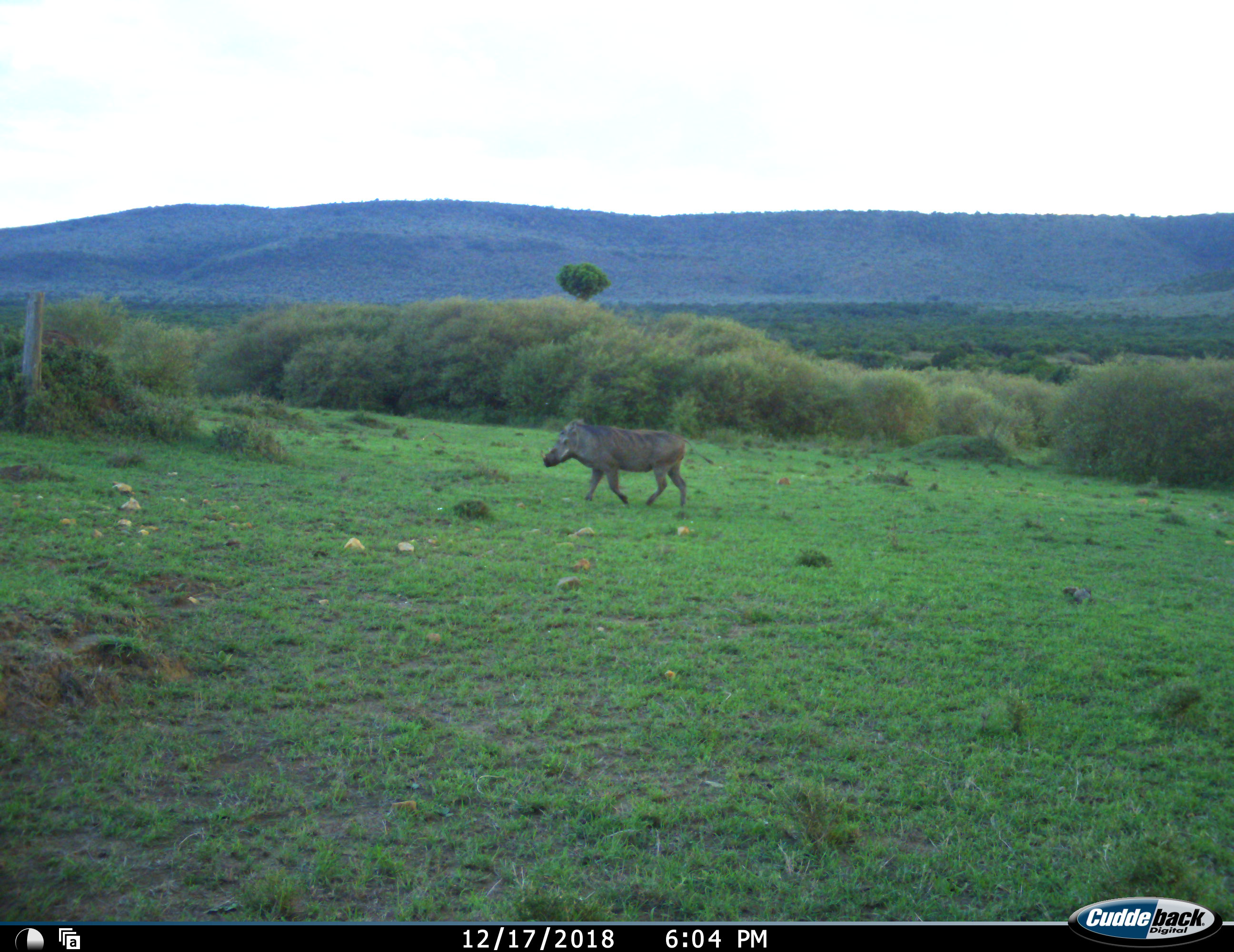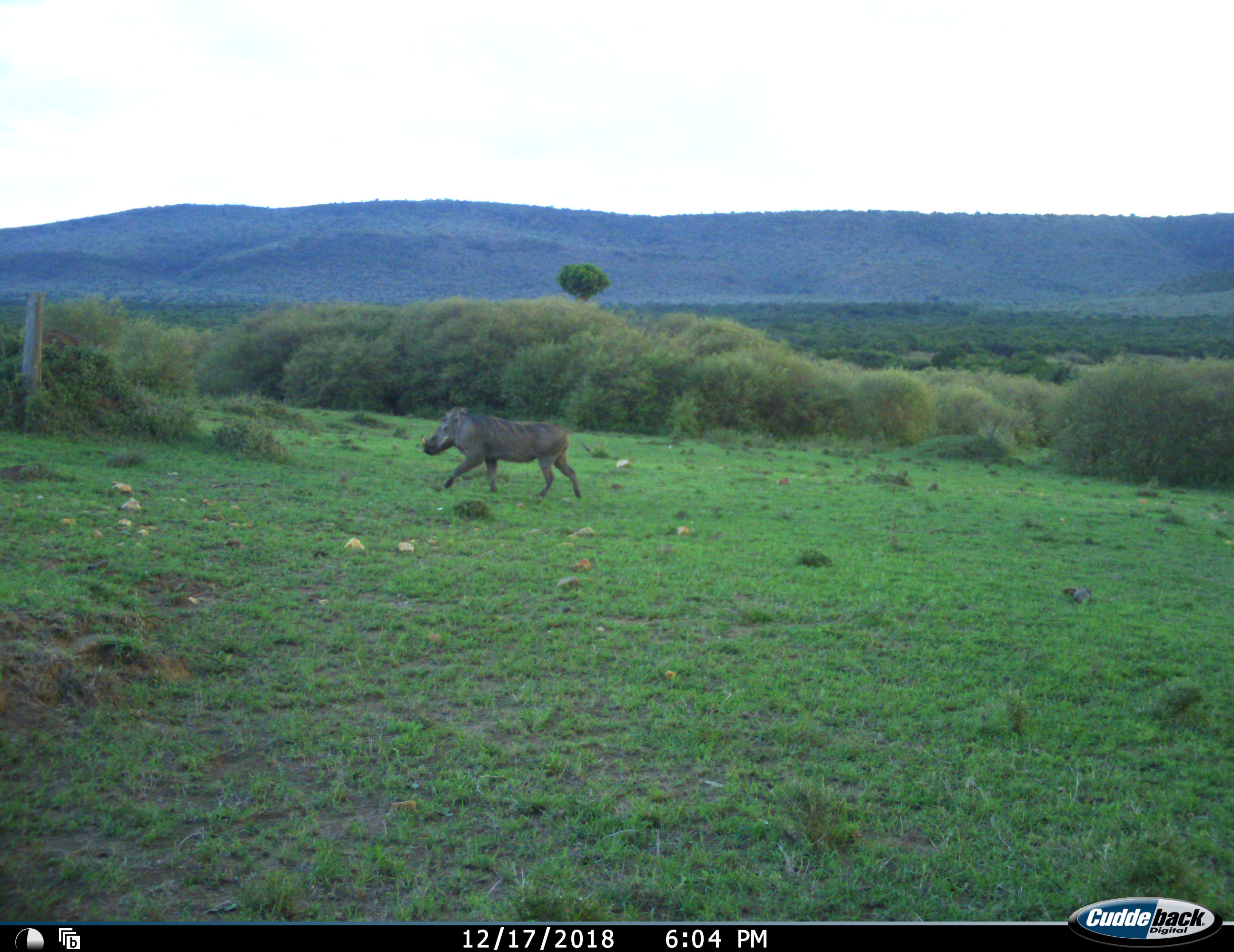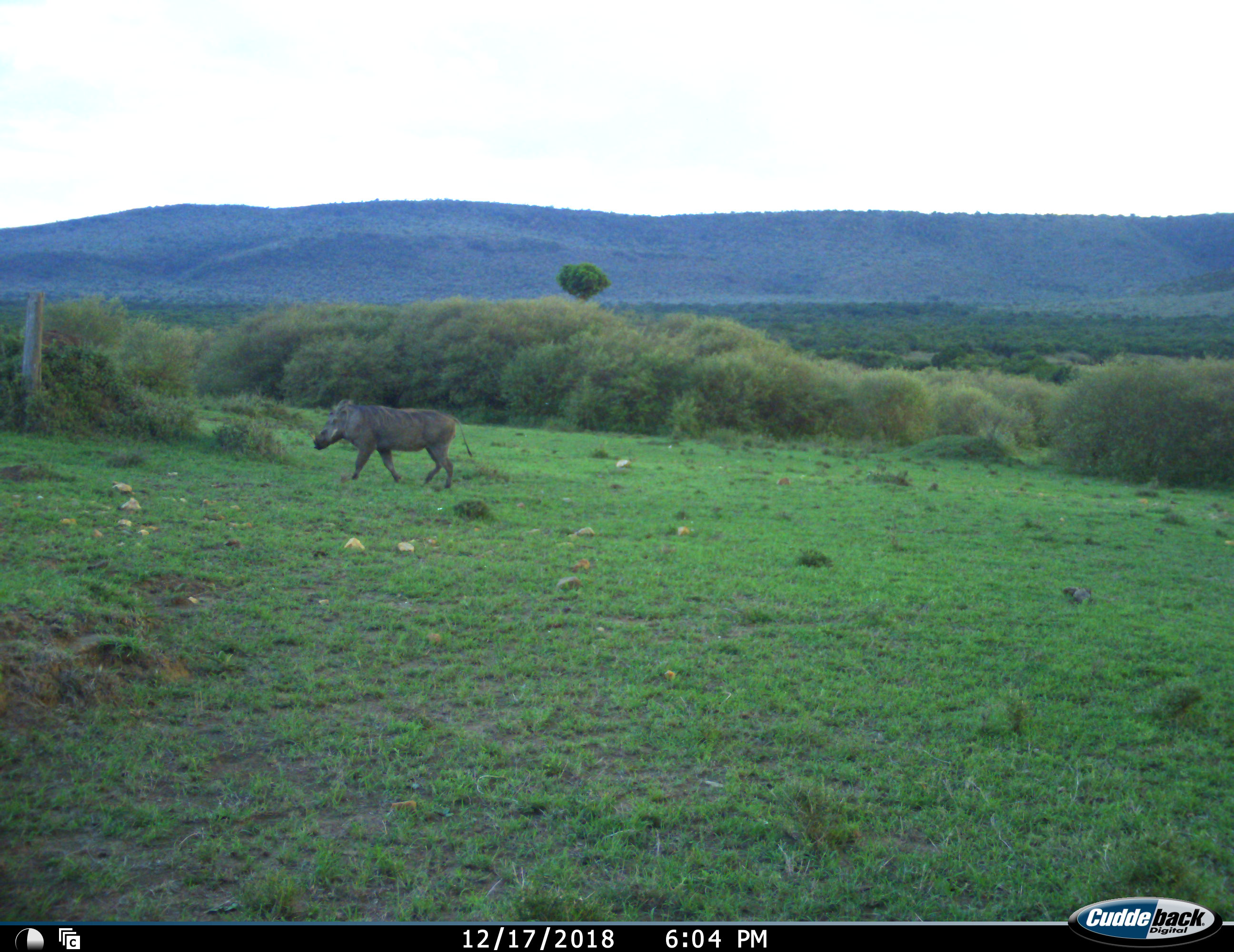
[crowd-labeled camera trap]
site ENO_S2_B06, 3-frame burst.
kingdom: Animalia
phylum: Chordata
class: Mammalia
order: Artiodactyla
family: Suidae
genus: Phacochoerus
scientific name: Phacochoerus africanus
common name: warthog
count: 1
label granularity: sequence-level